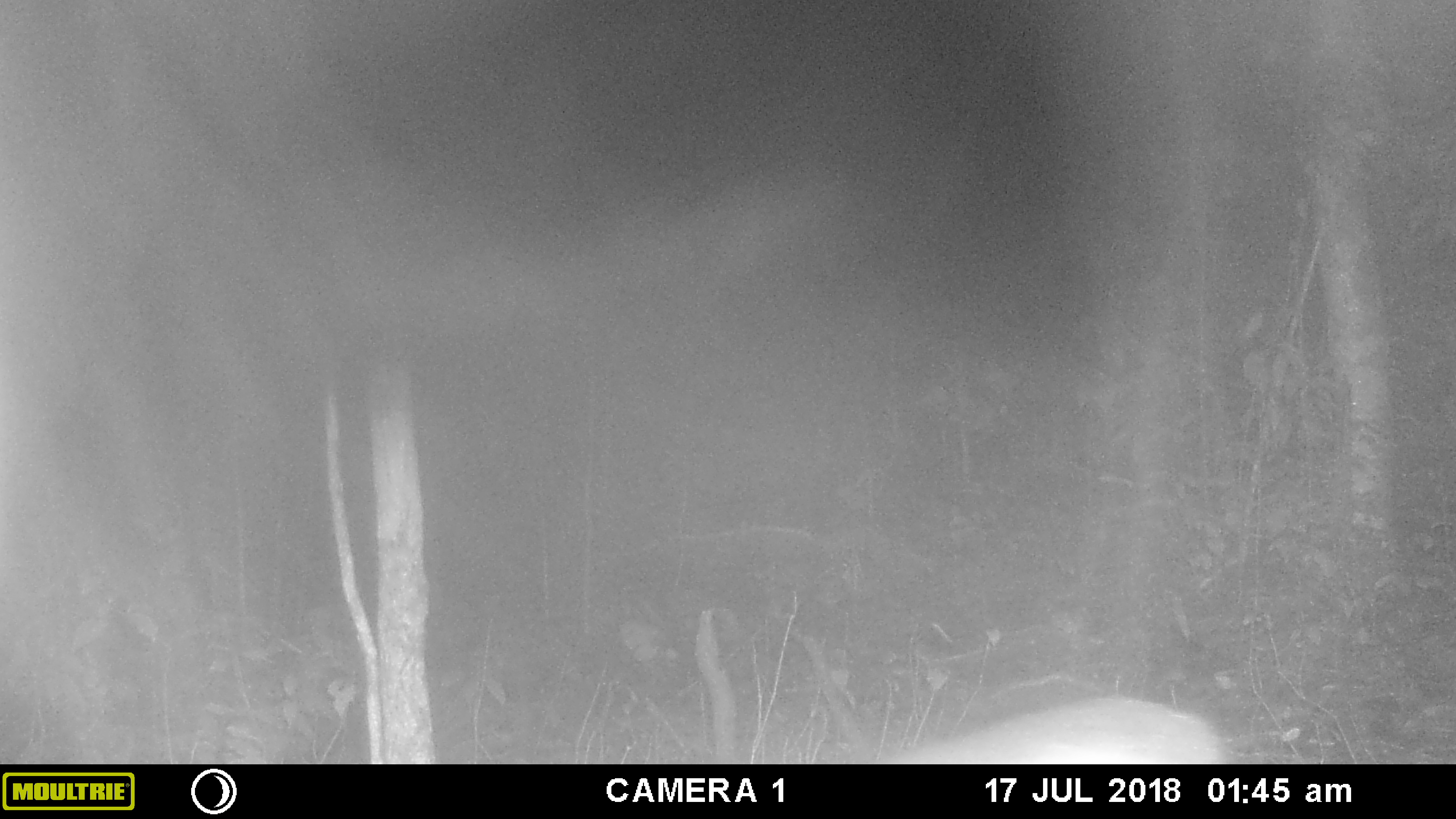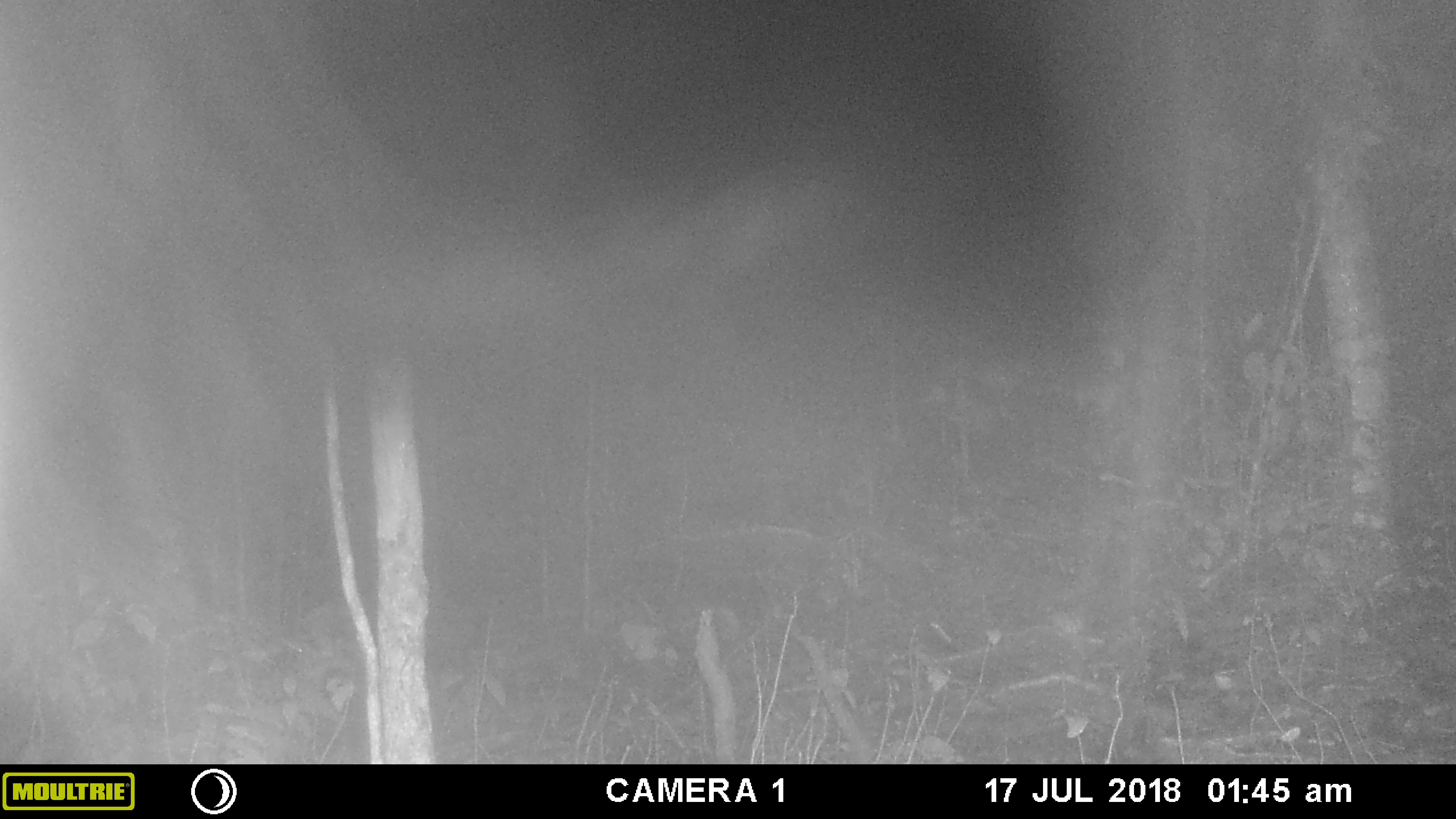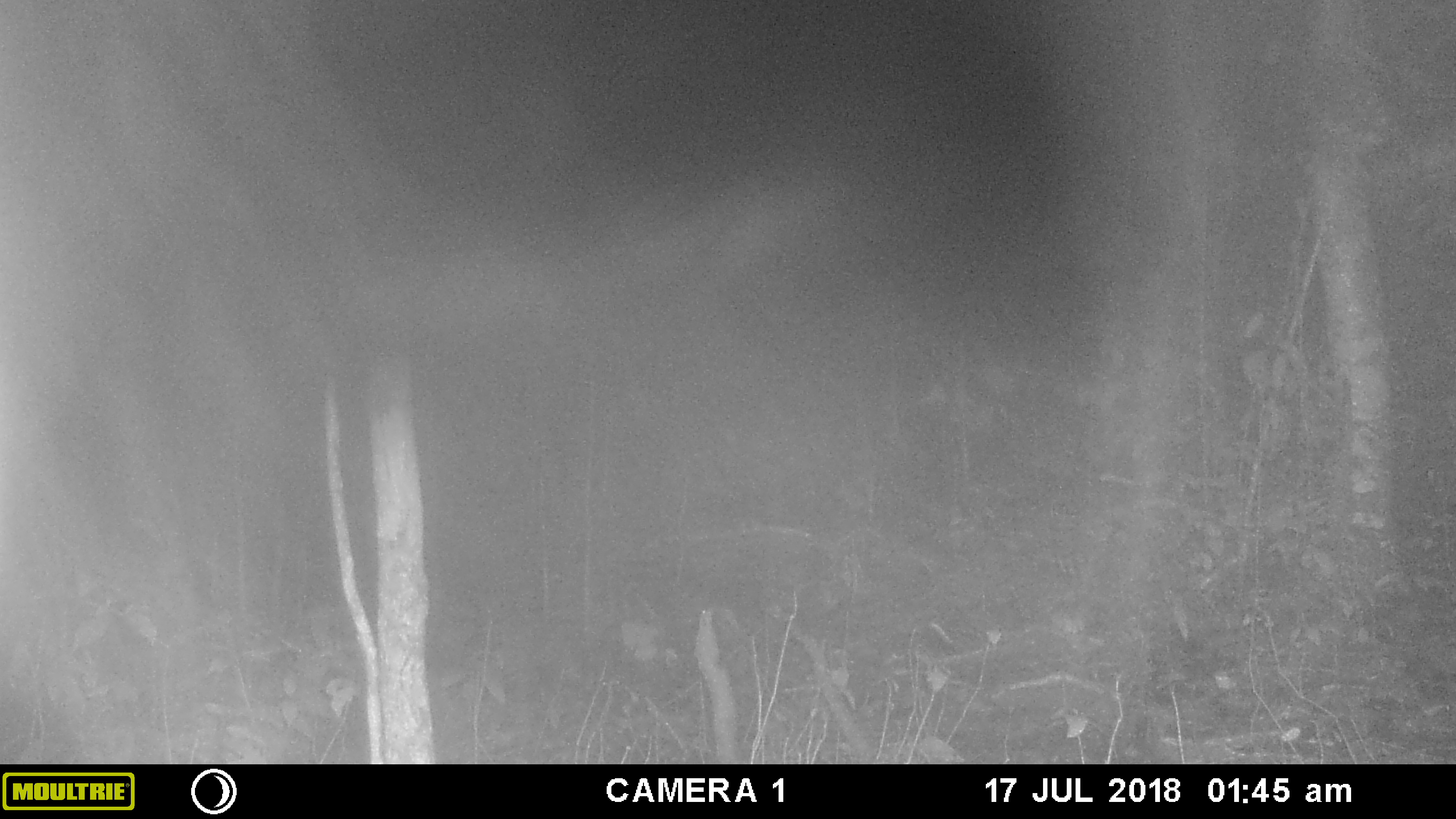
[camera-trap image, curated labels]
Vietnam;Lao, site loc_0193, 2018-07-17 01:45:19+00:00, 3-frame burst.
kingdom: Animalia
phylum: Chordata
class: Mammalia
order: Artiodactyla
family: Cervidae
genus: Muntiacus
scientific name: Muntiacus vuquangensis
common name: large-antlered muntjac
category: large antlered muntjac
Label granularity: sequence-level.